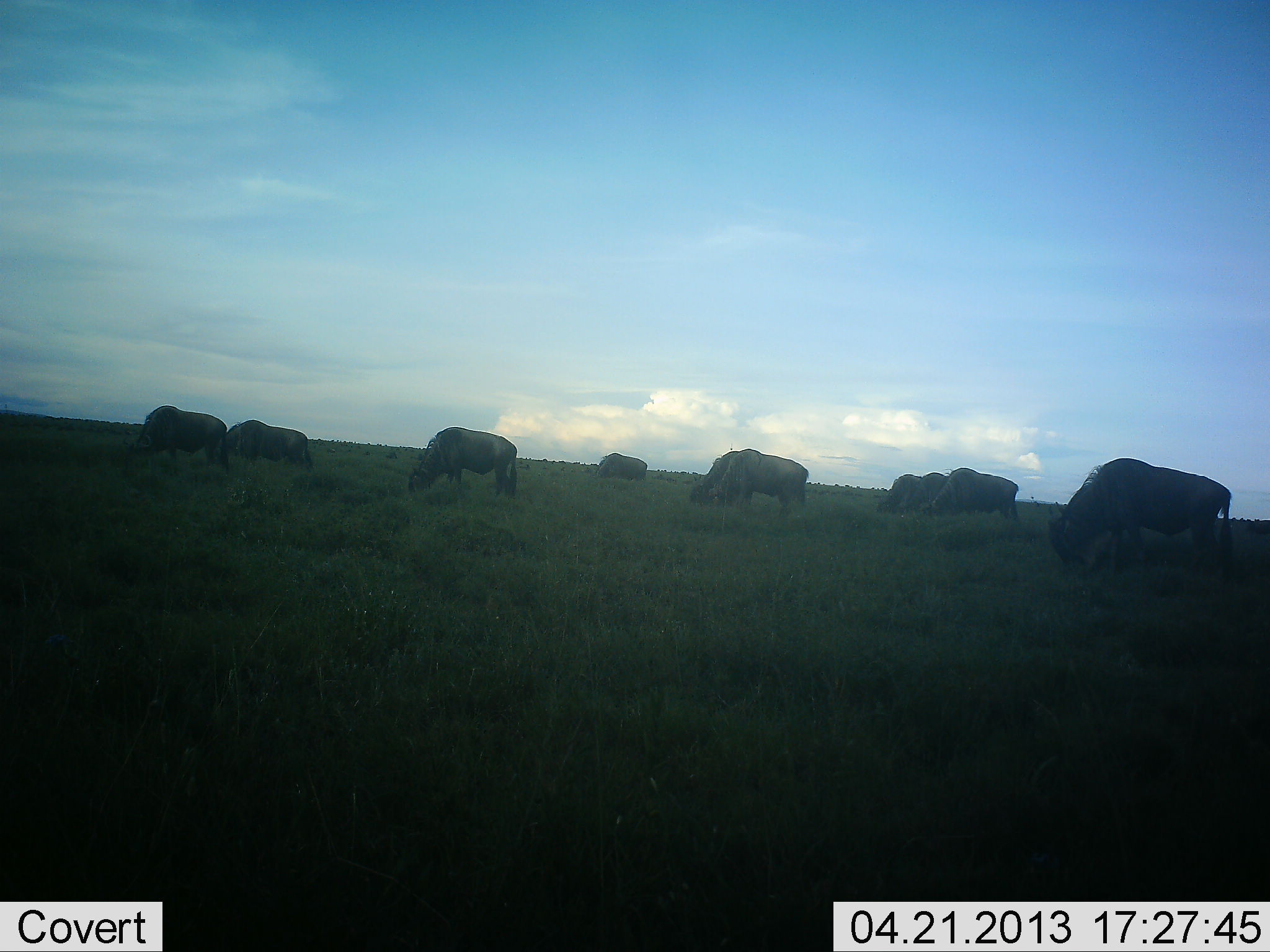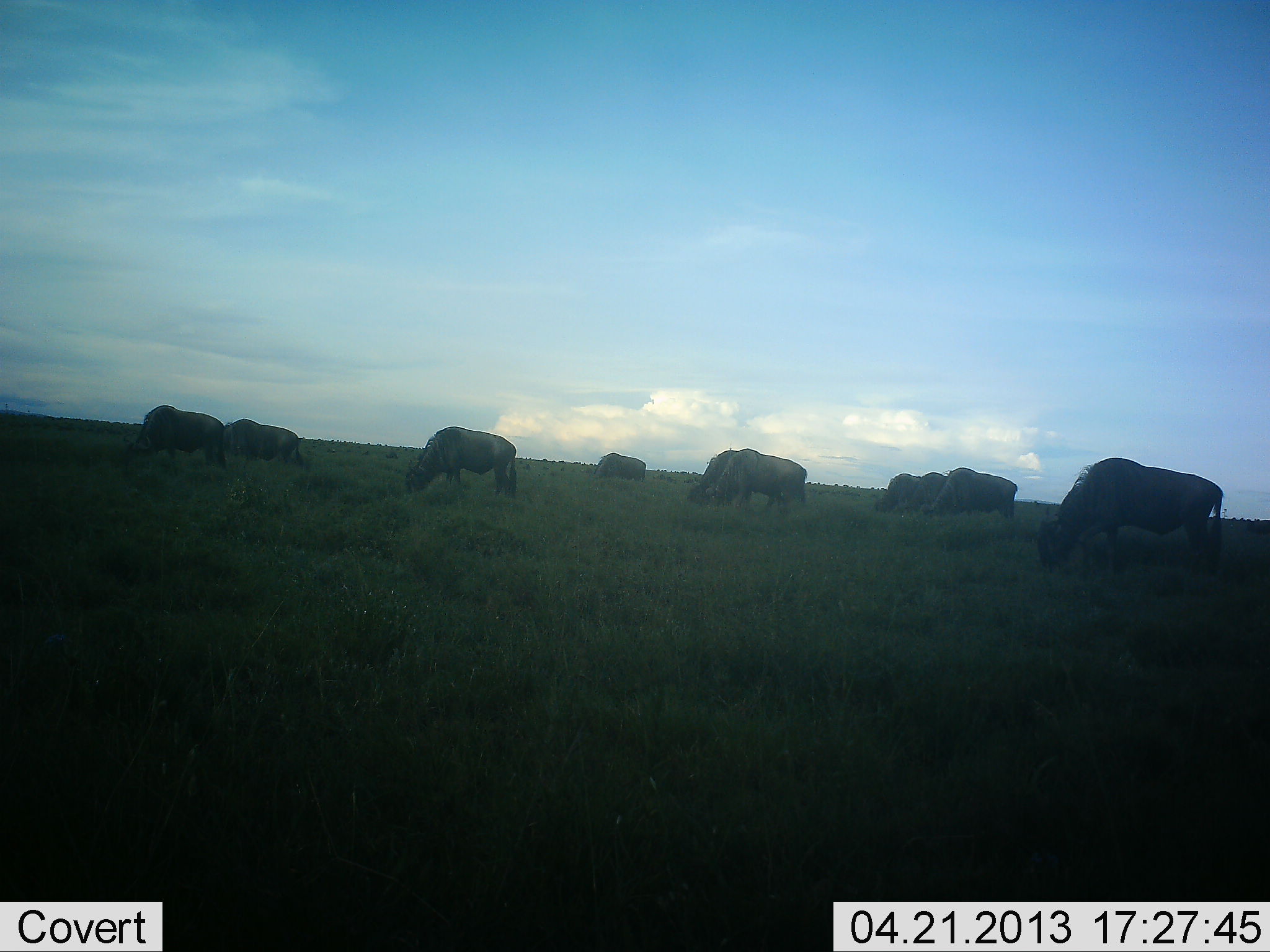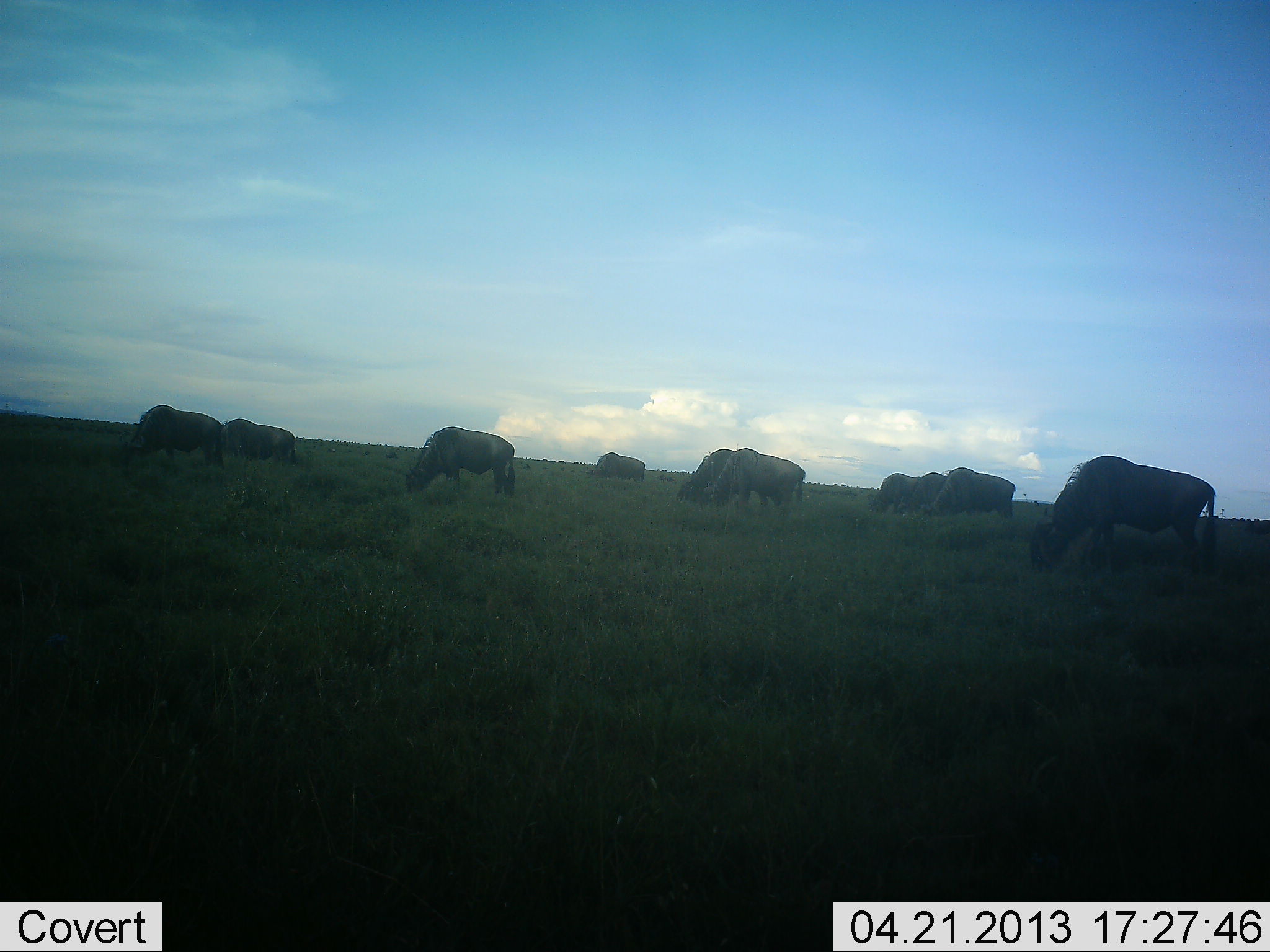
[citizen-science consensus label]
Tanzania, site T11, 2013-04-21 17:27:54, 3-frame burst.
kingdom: Animalia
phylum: Chordata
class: Mammalia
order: Artiodactyla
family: Bovidae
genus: Connochaetes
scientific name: Connochaetes taurinus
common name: blue wildebeest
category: wildebeest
Wildebeest (blue wildebeest) (Connochaetes taurinus), count 10. Behavior (volunteer vote fractions): standing 20%, resting 0%, moving 20%, interacting 0%. Young present (vote fraction): 0%. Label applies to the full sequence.